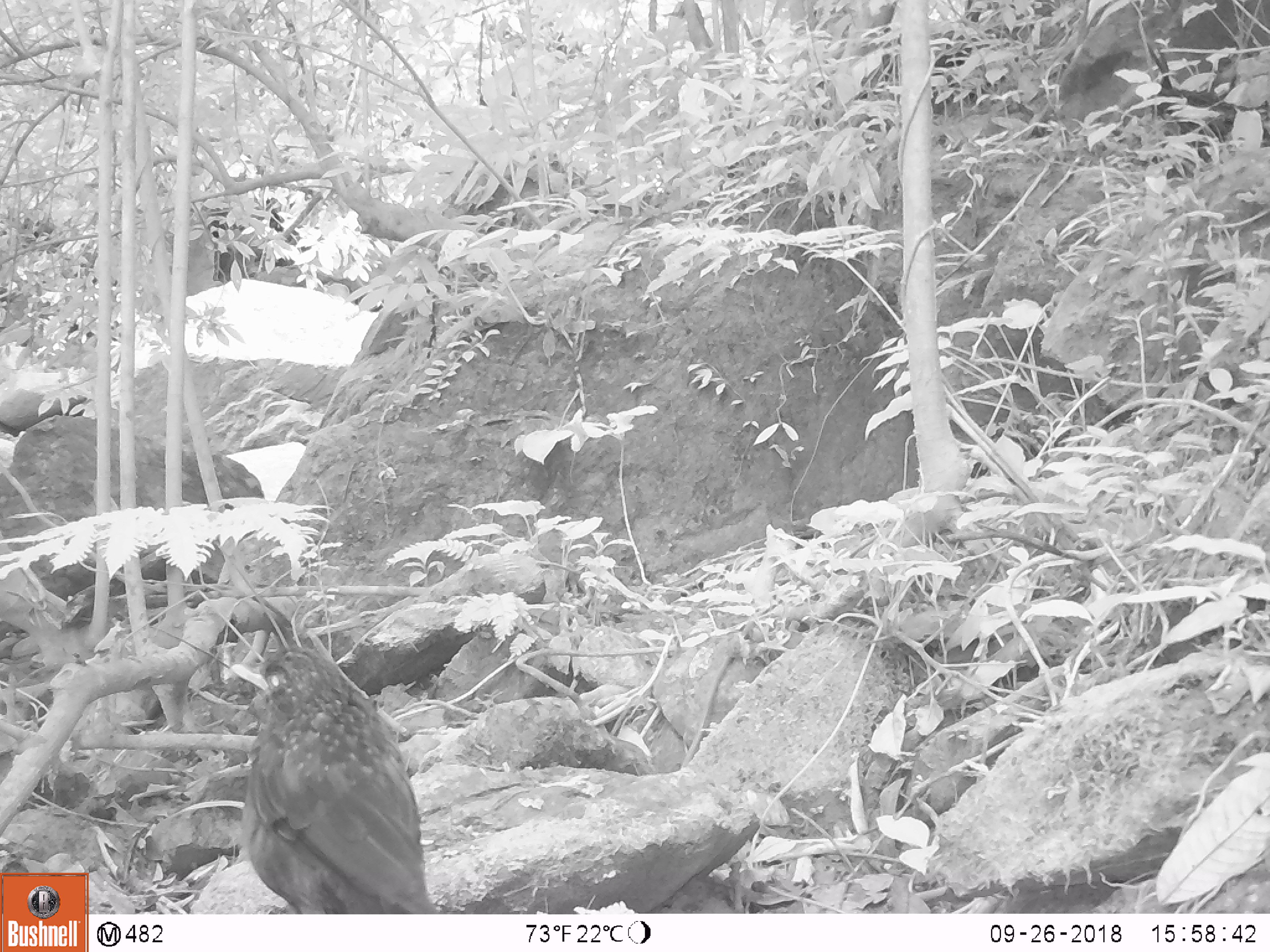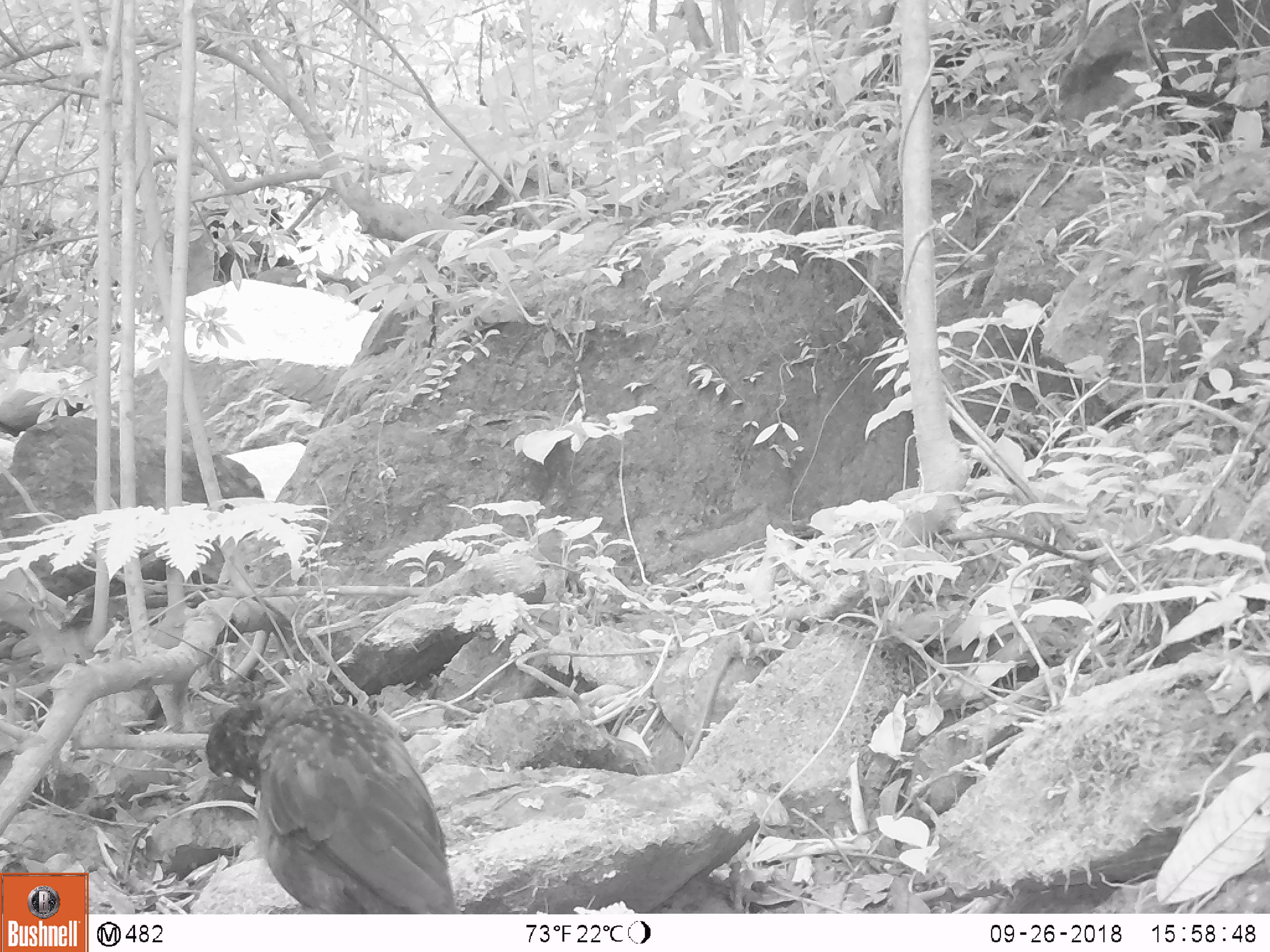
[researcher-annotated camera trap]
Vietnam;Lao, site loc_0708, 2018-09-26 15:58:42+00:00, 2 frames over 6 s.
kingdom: Animalia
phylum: Chordata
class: Aves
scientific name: Aves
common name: bird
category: unidentified bird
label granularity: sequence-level